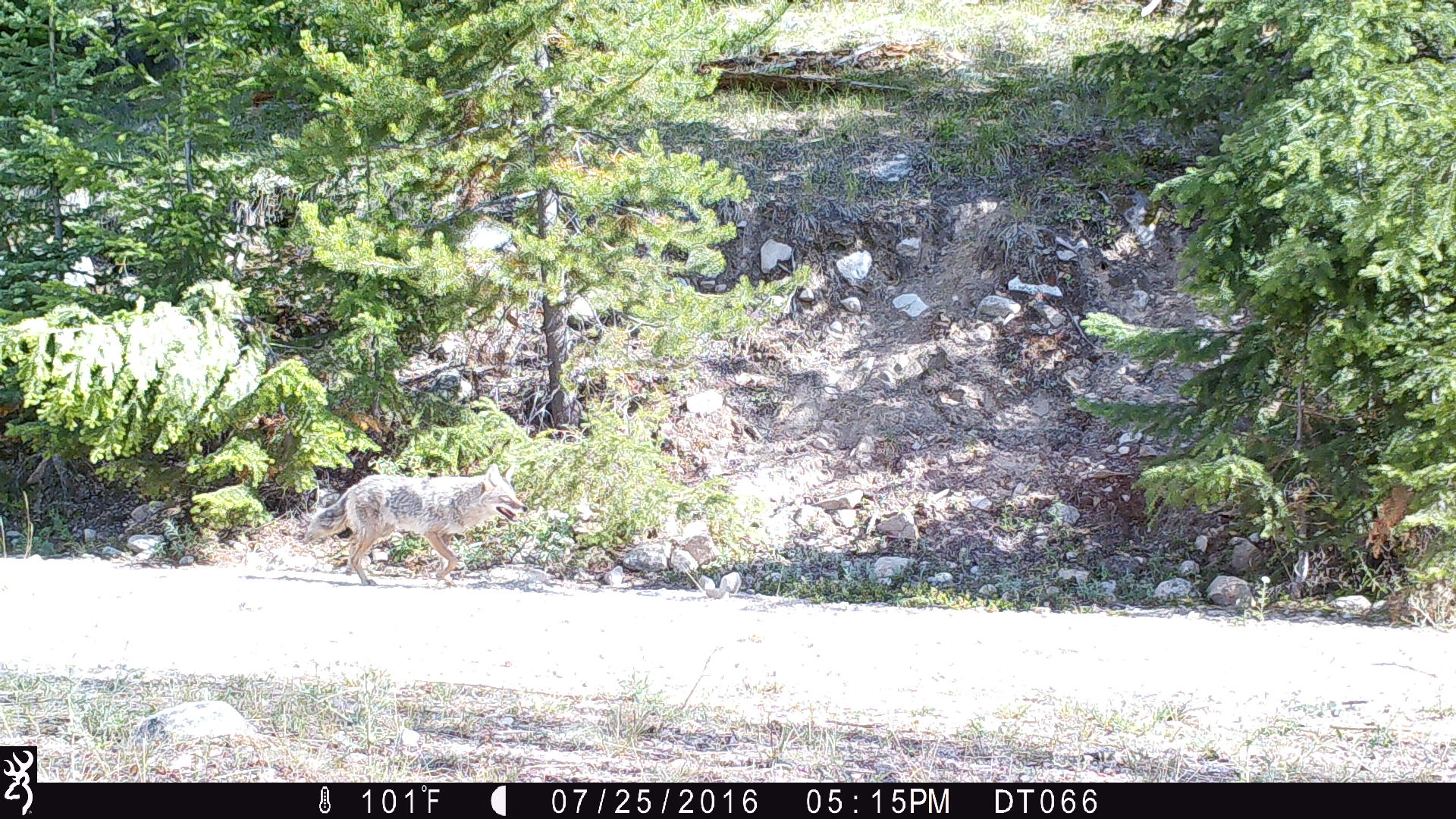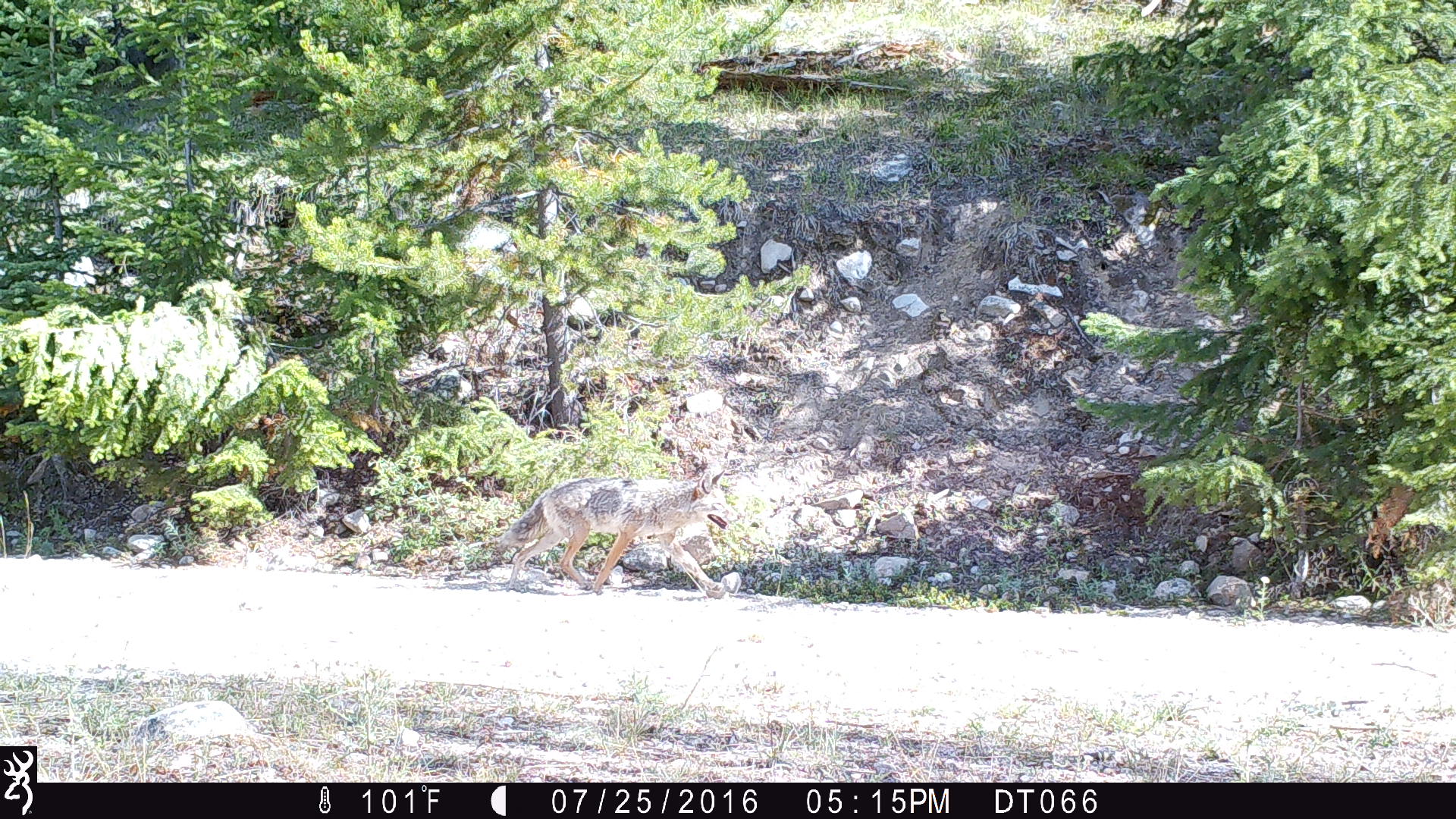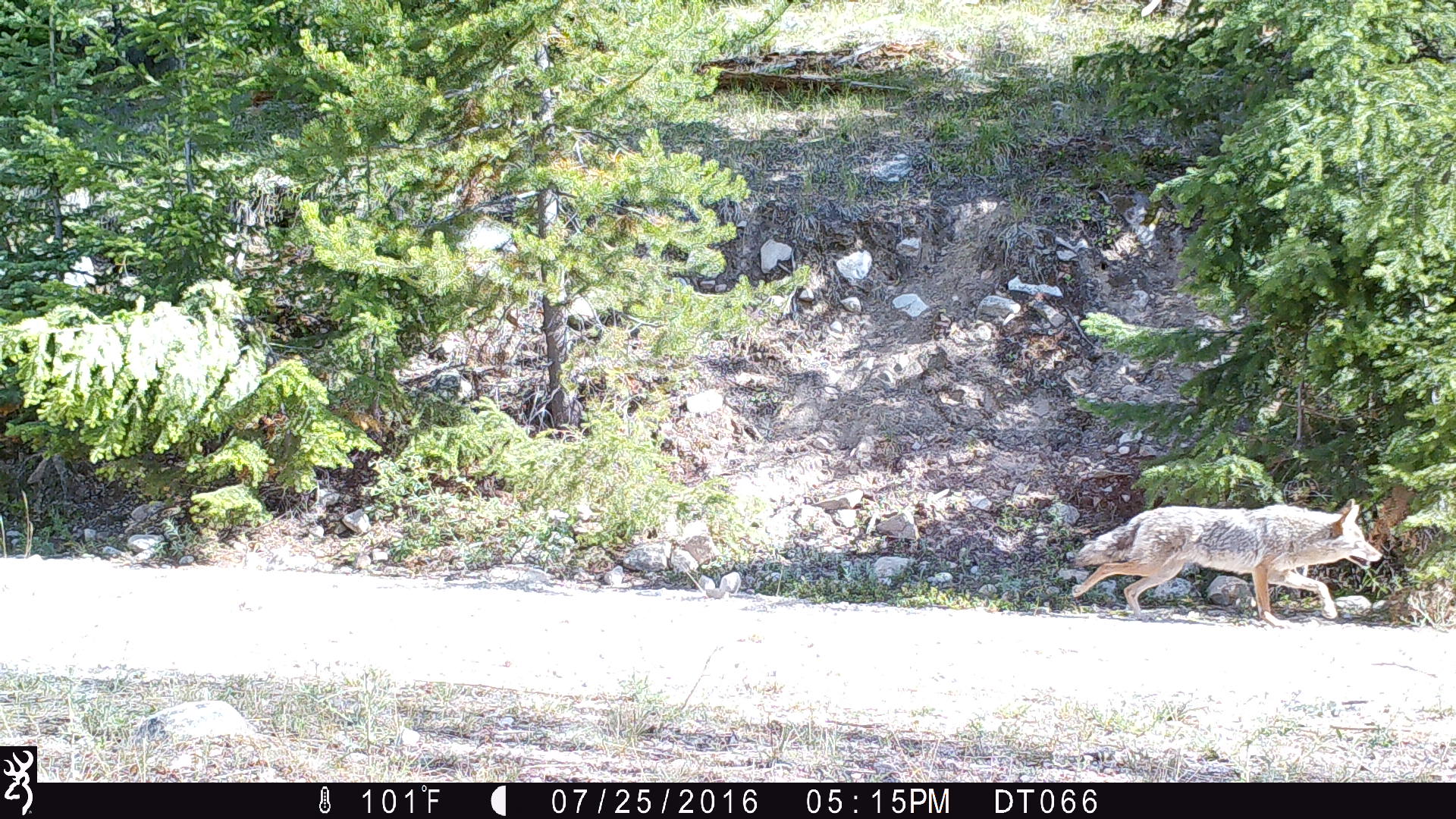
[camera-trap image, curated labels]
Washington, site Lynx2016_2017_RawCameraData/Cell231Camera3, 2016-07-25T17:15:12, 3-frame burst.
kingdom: Animalia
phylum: Chordata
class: Mammalia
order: Carnivora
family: Canidae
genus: Canis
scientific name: Canis latrans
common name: coyote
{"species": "Canis latrans (coyote)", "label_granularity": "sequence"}